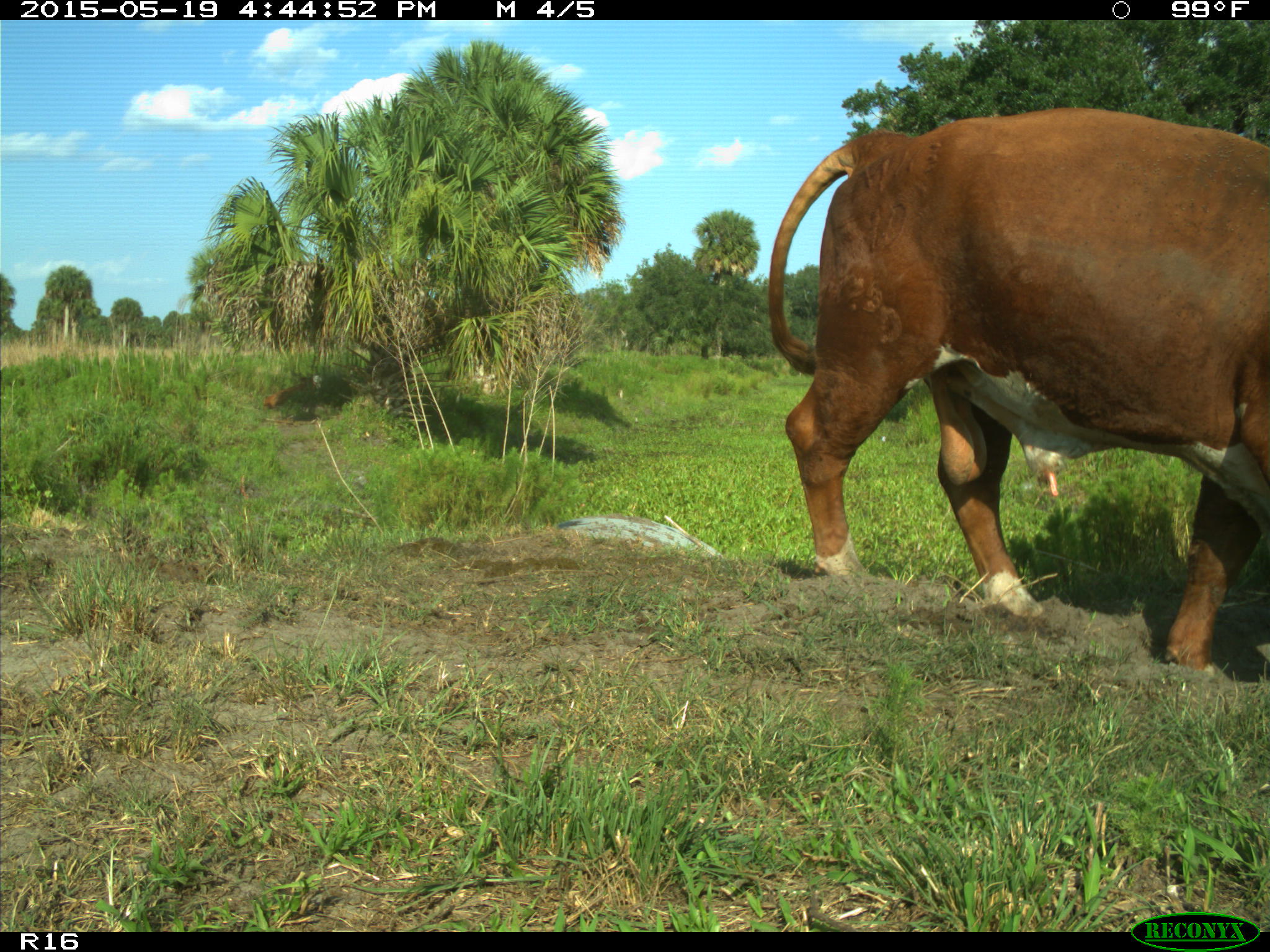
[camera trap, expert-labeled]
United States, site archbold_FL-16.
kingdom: Animalia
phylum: Chordata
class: Mammalia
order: Artiodactyla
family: Bovidae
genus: Bos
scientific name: Bos taurus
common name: domestic cow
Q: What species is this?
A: Bos taurus (domestic cow).